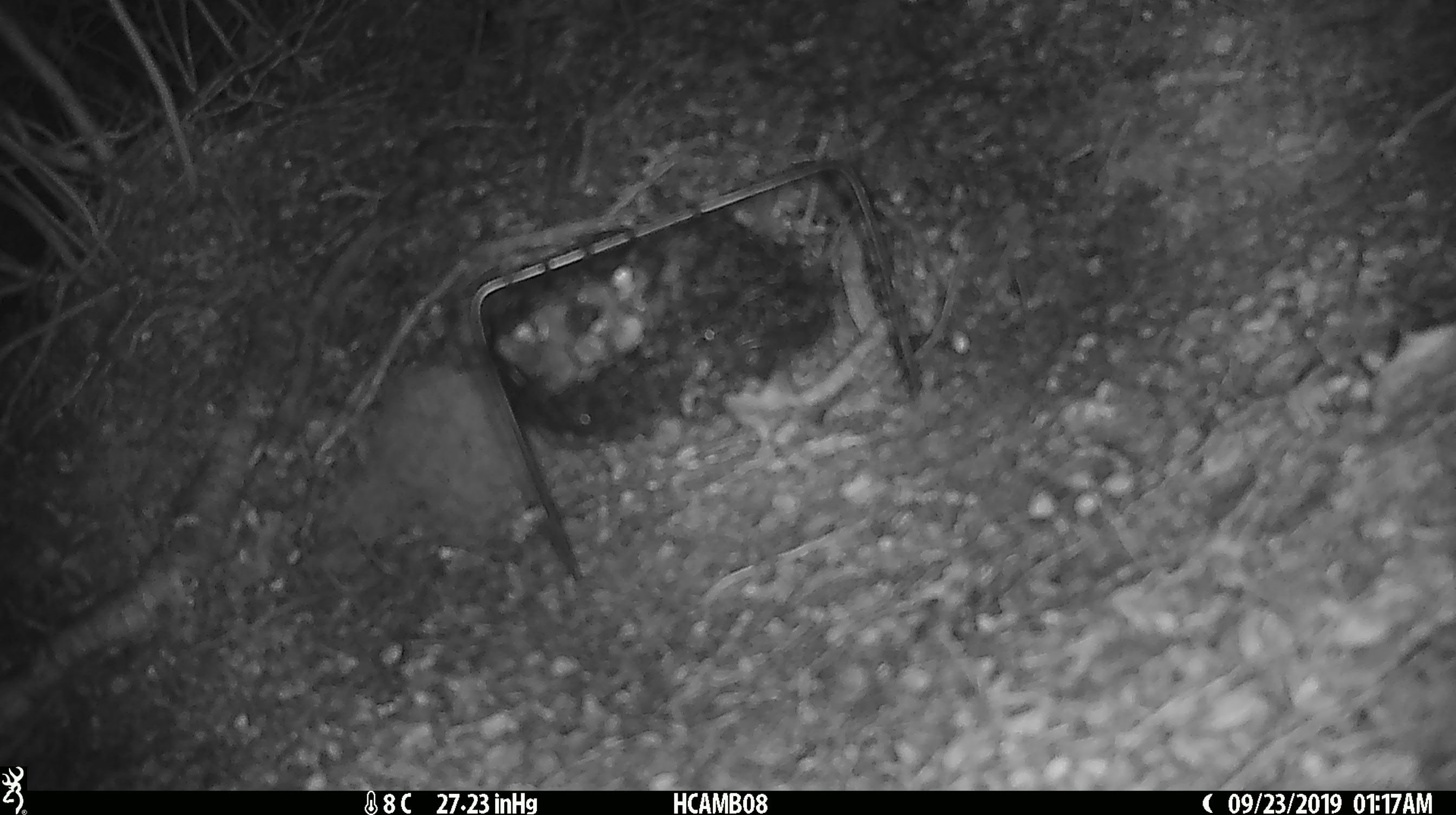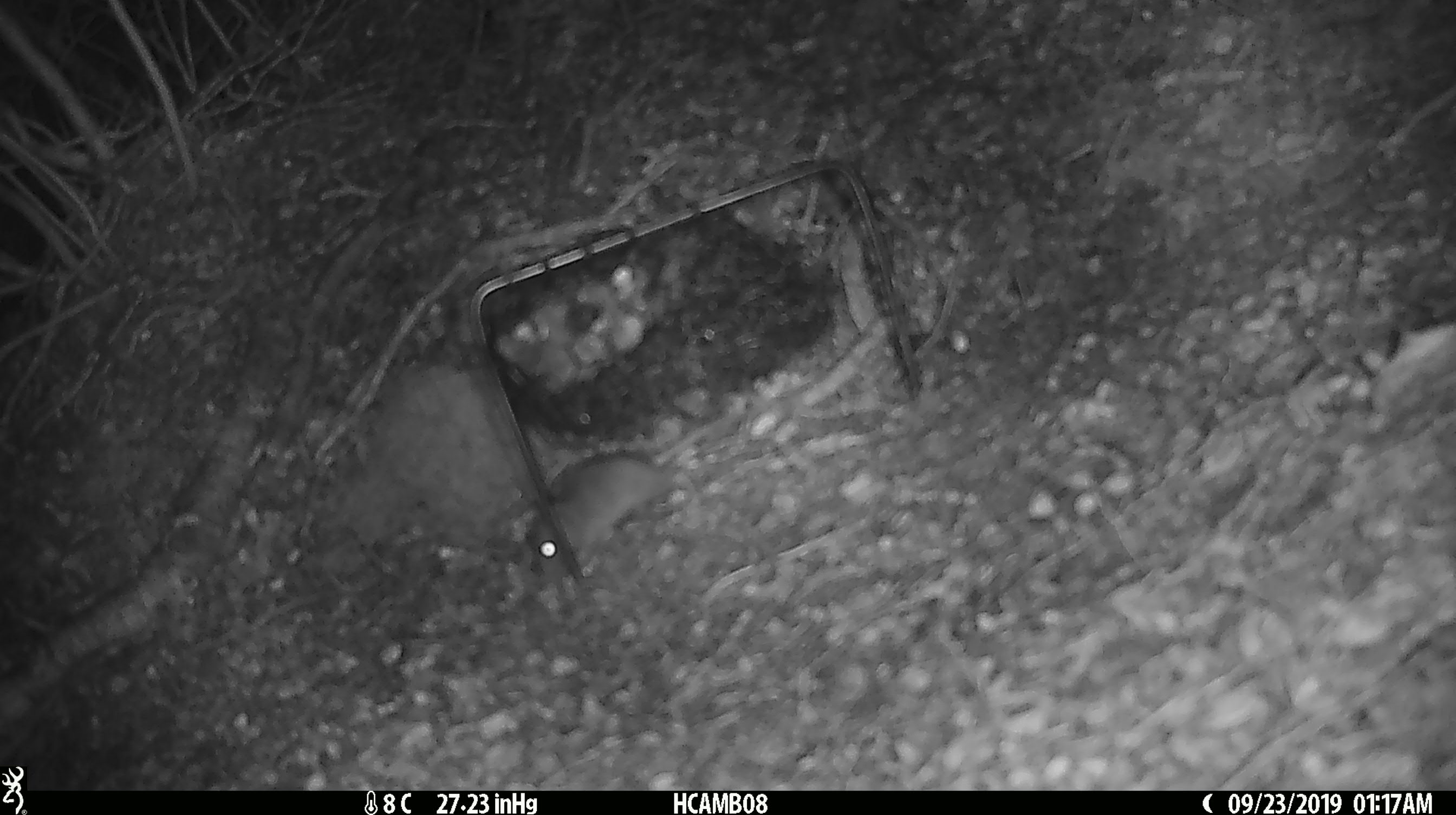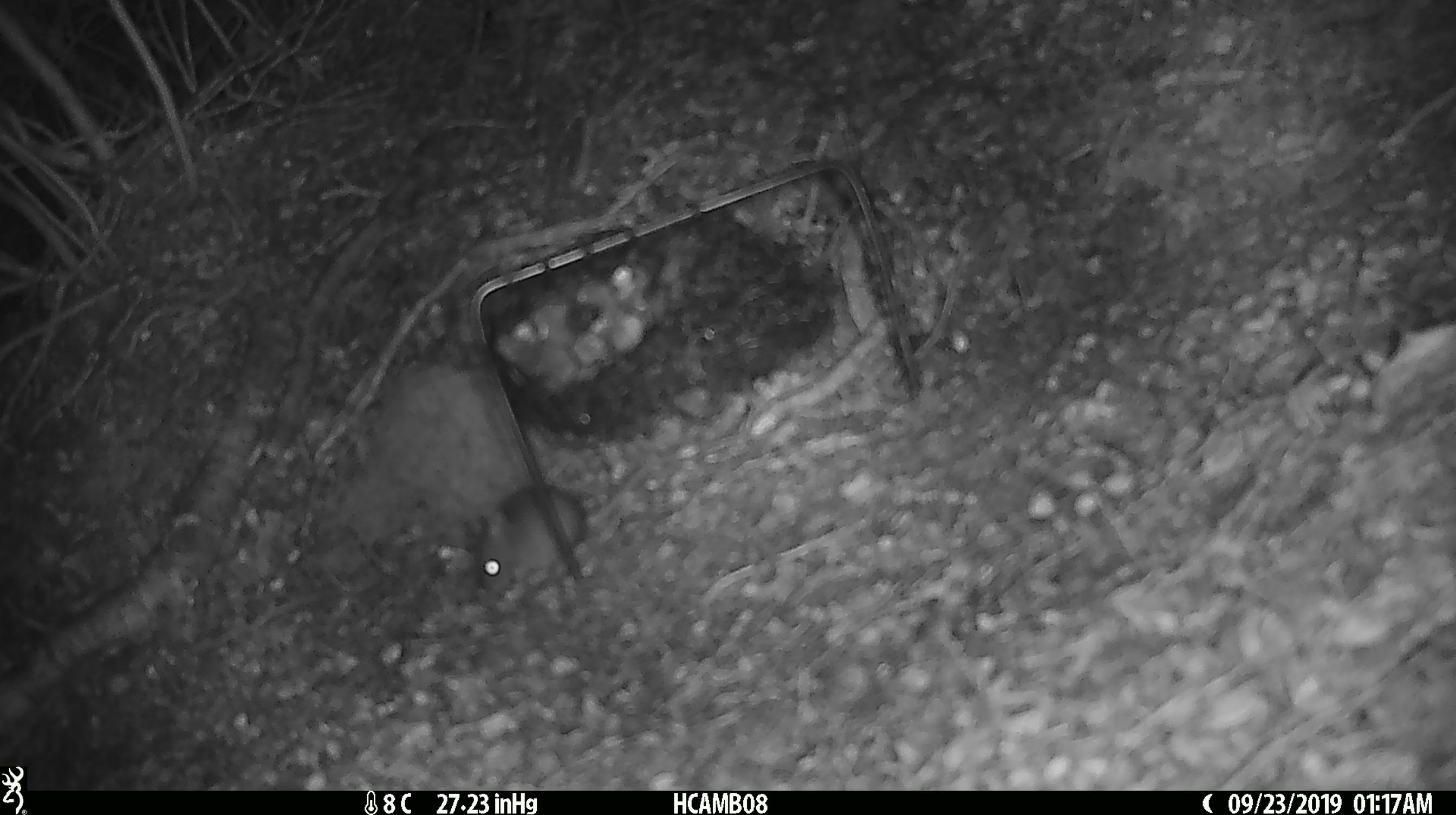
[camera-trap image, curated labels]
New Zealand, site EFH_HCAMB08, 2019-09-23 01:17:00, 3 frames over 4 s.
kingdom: Animalia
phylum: Chordata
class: Mammalia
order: Rodentia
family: Muridae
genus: Mus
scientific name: Mus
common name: mouse